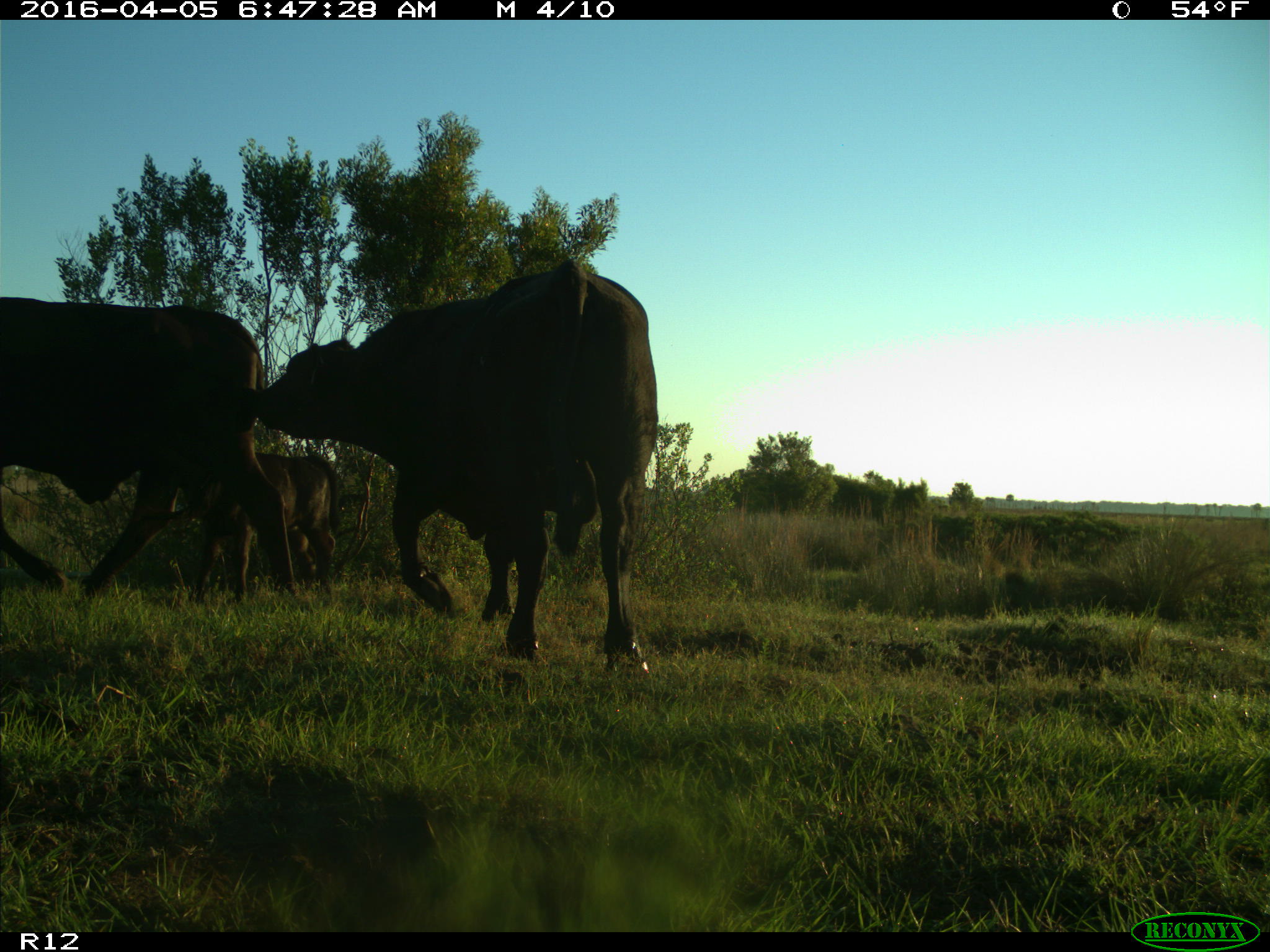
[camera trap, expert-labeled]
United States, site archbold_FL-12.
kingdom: Animalia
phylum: Chordata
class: Mammalia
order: Artiodactyla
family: Bovidae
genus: Bos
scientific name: Bos taurus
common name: domestic cow